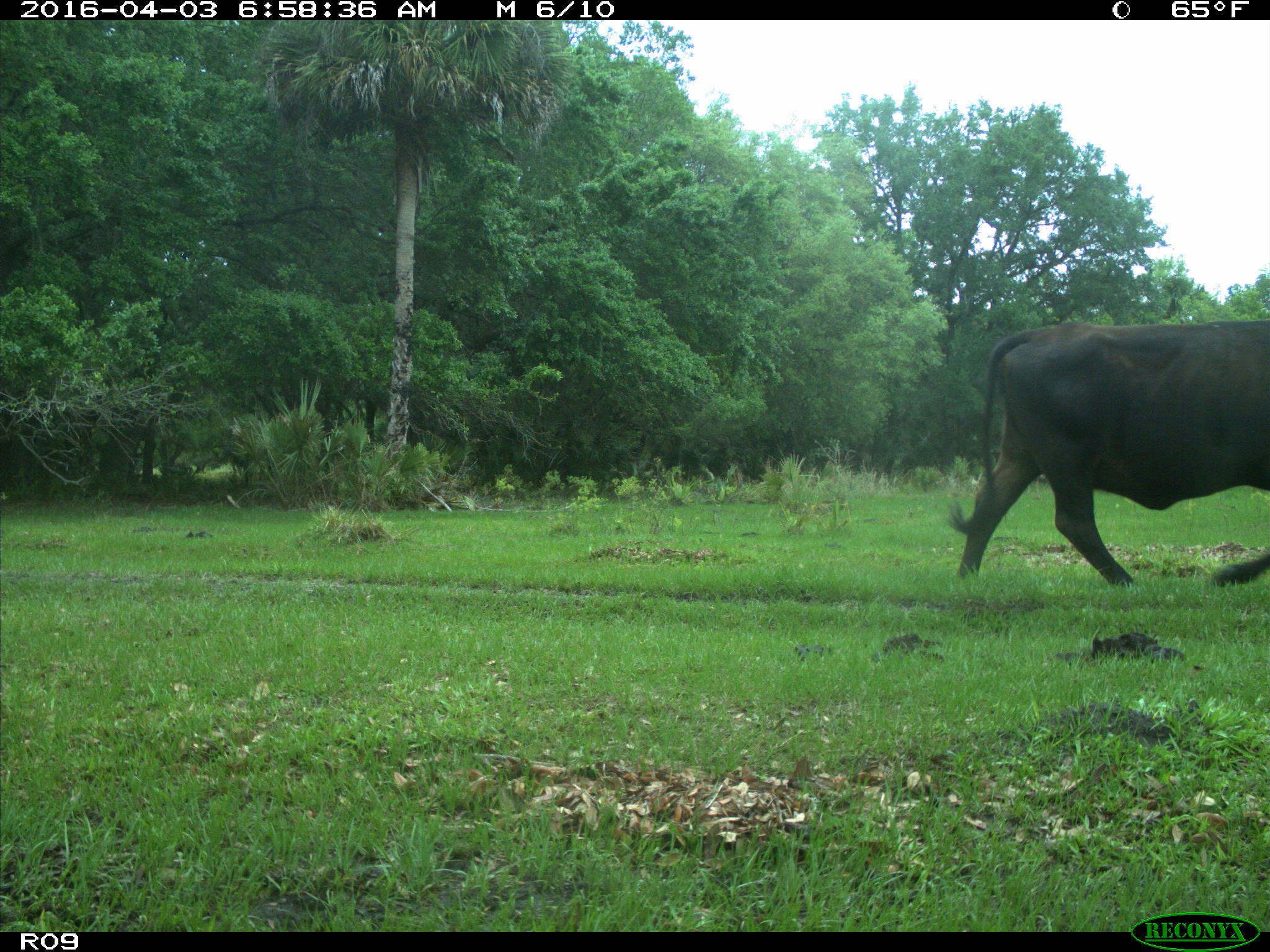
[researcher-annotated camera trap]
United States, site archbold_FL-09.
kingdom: Animalia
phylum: Chordata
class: Mammalia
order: Artiodactyla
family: Bovidae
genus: Bos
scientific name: Bos taurus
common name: domestic cow